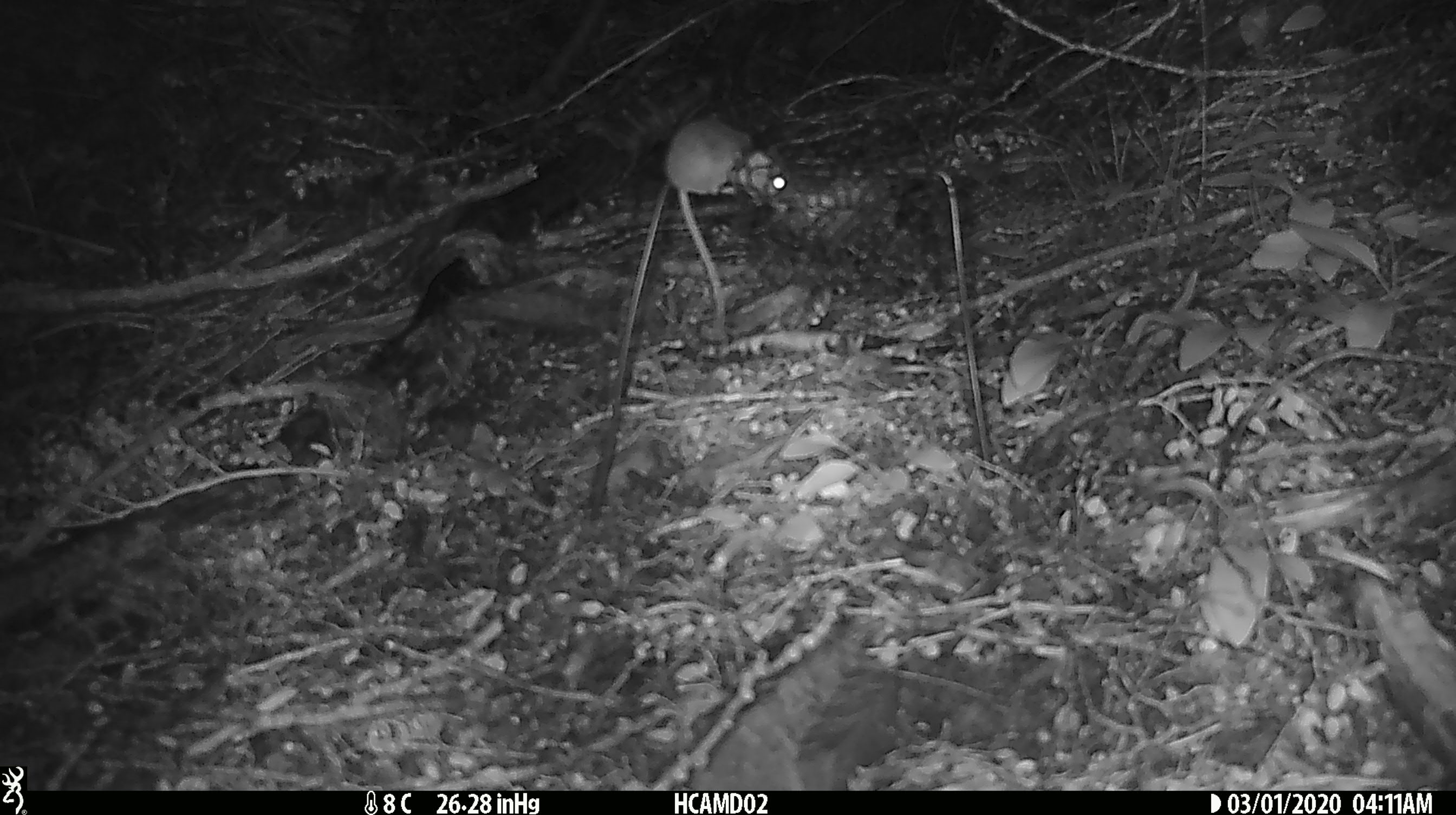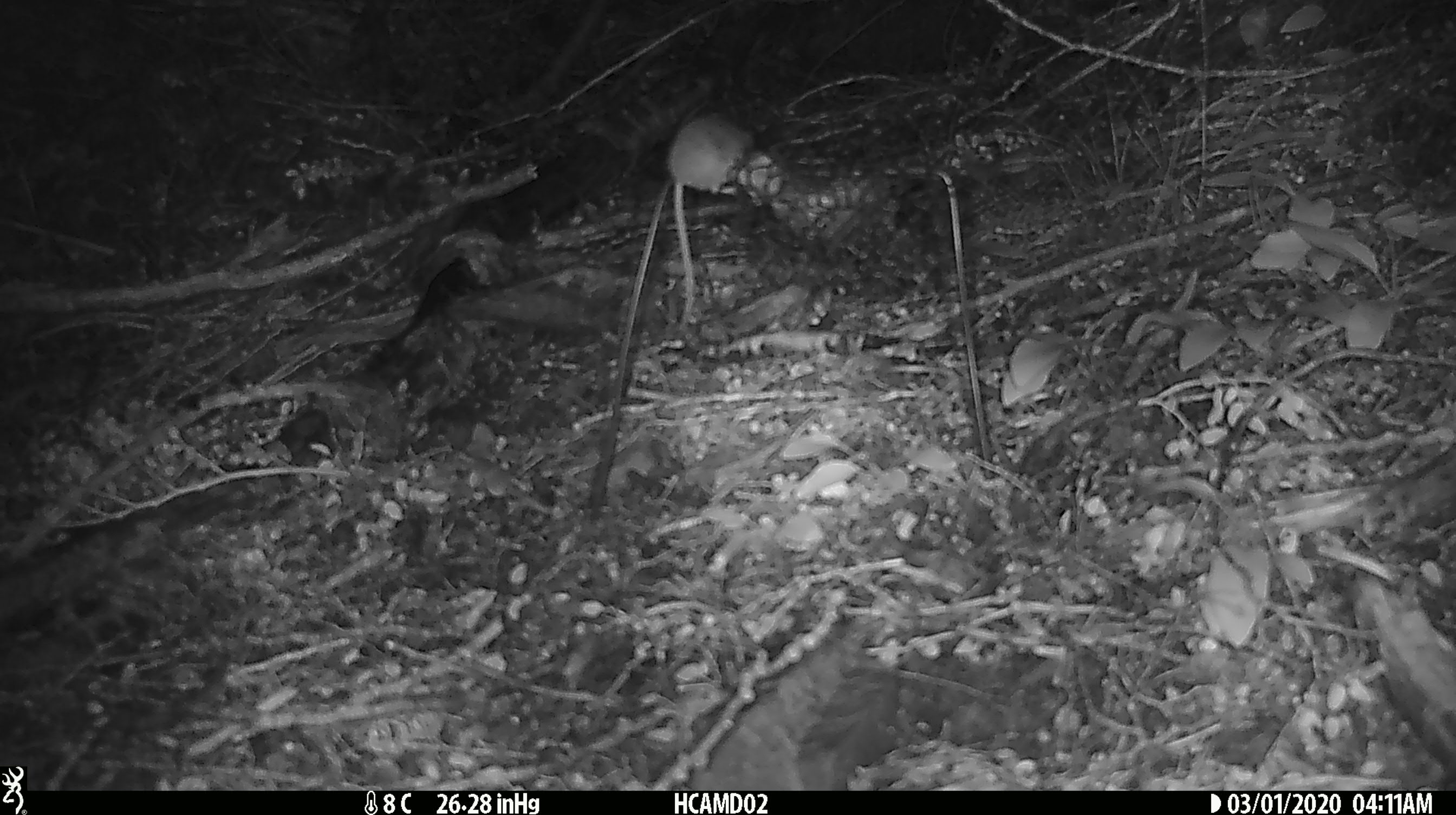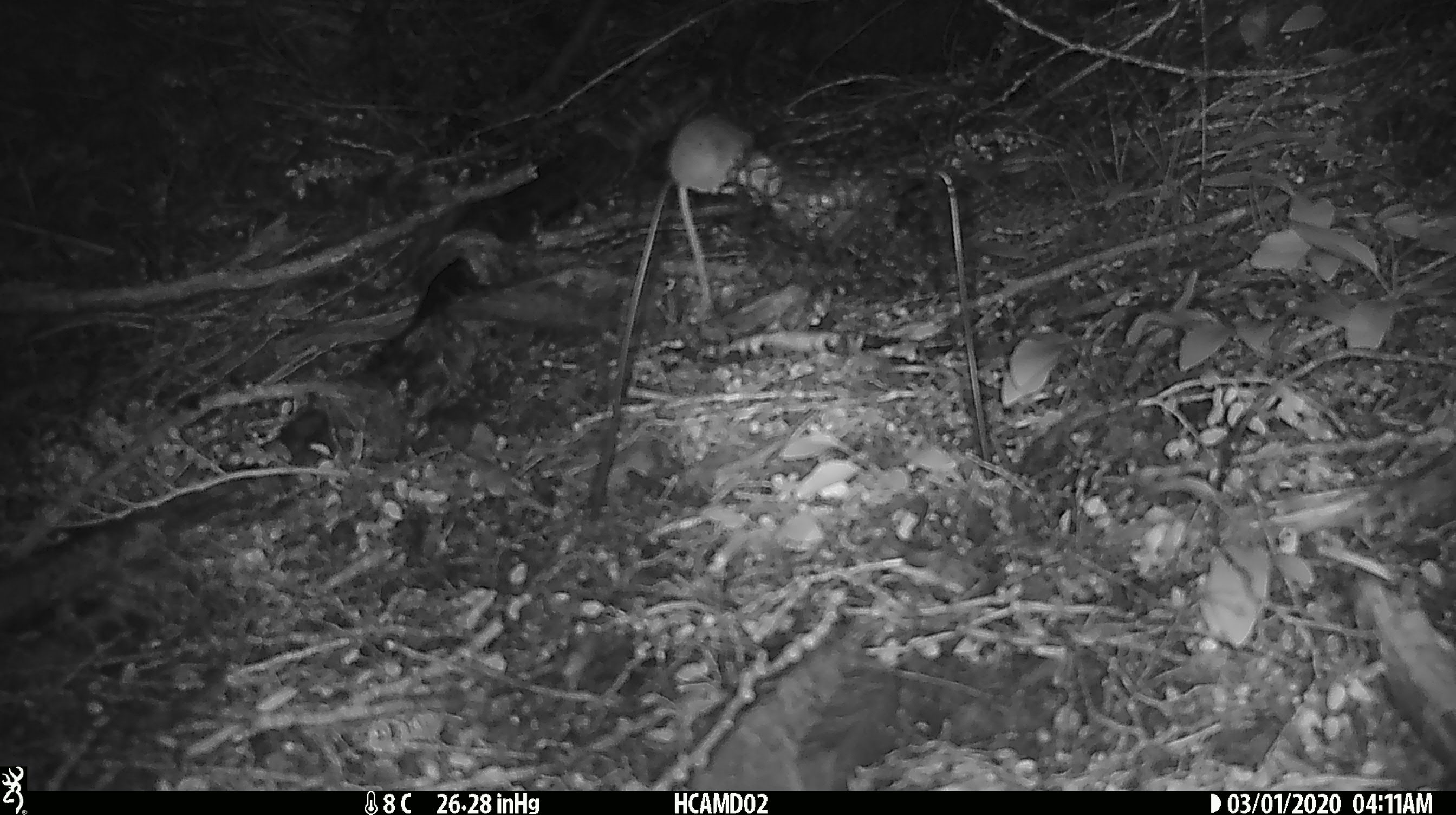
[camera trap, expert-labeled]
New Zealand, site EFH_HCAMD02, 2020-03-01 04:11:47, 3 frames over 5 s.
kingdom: Animalia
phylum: Chordata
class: Mammalia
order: Rodentia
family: Muridae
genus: Mus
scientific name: Mus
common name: mouse